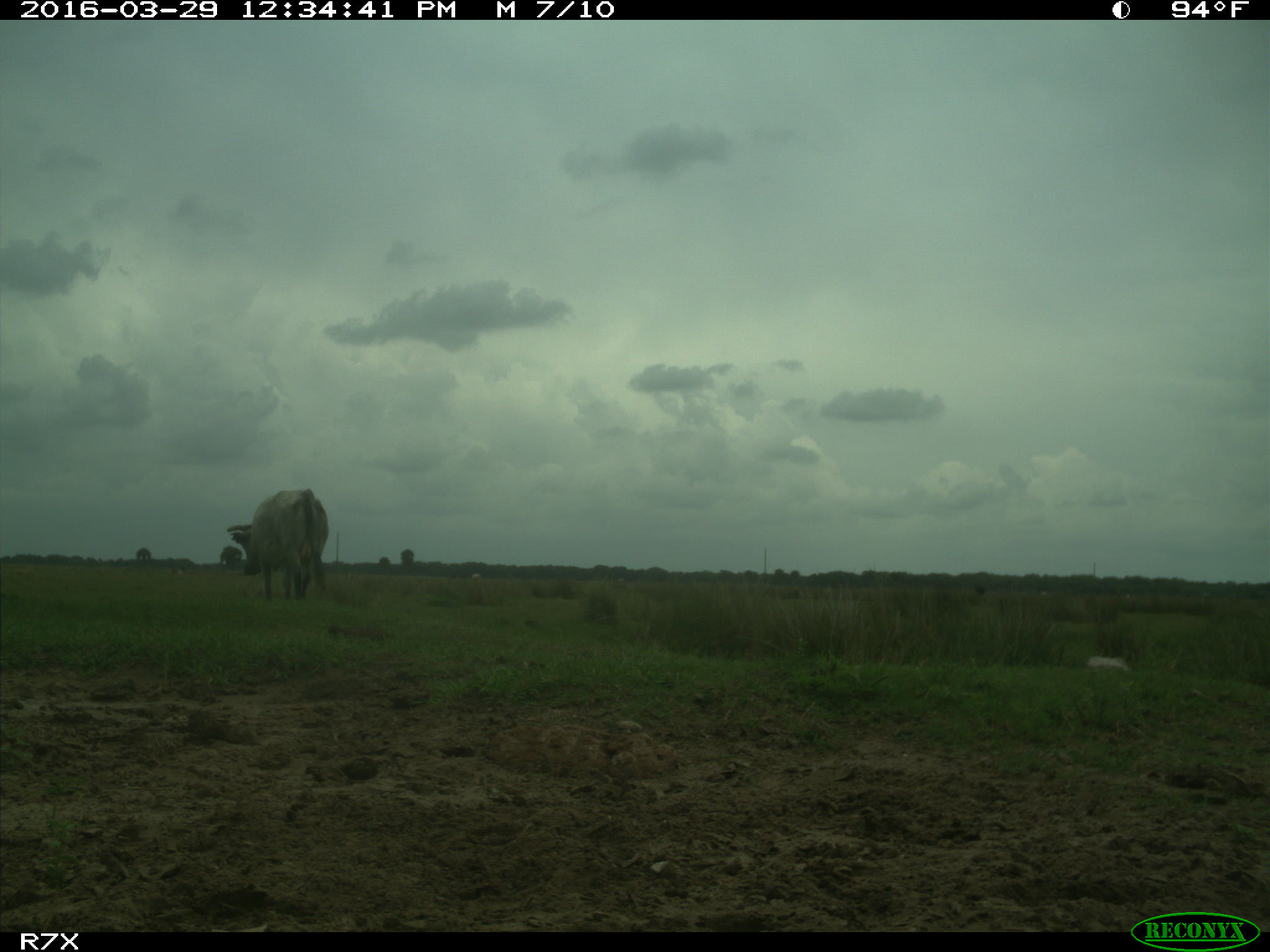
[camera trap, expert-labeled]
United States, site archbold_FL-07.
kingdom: Animalia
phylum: Chordata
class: Mammalia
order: Artiodactyla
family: Bovidae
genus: Bos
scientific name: Bos taurus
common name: domestic cow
Bos taurus (domestic cow).